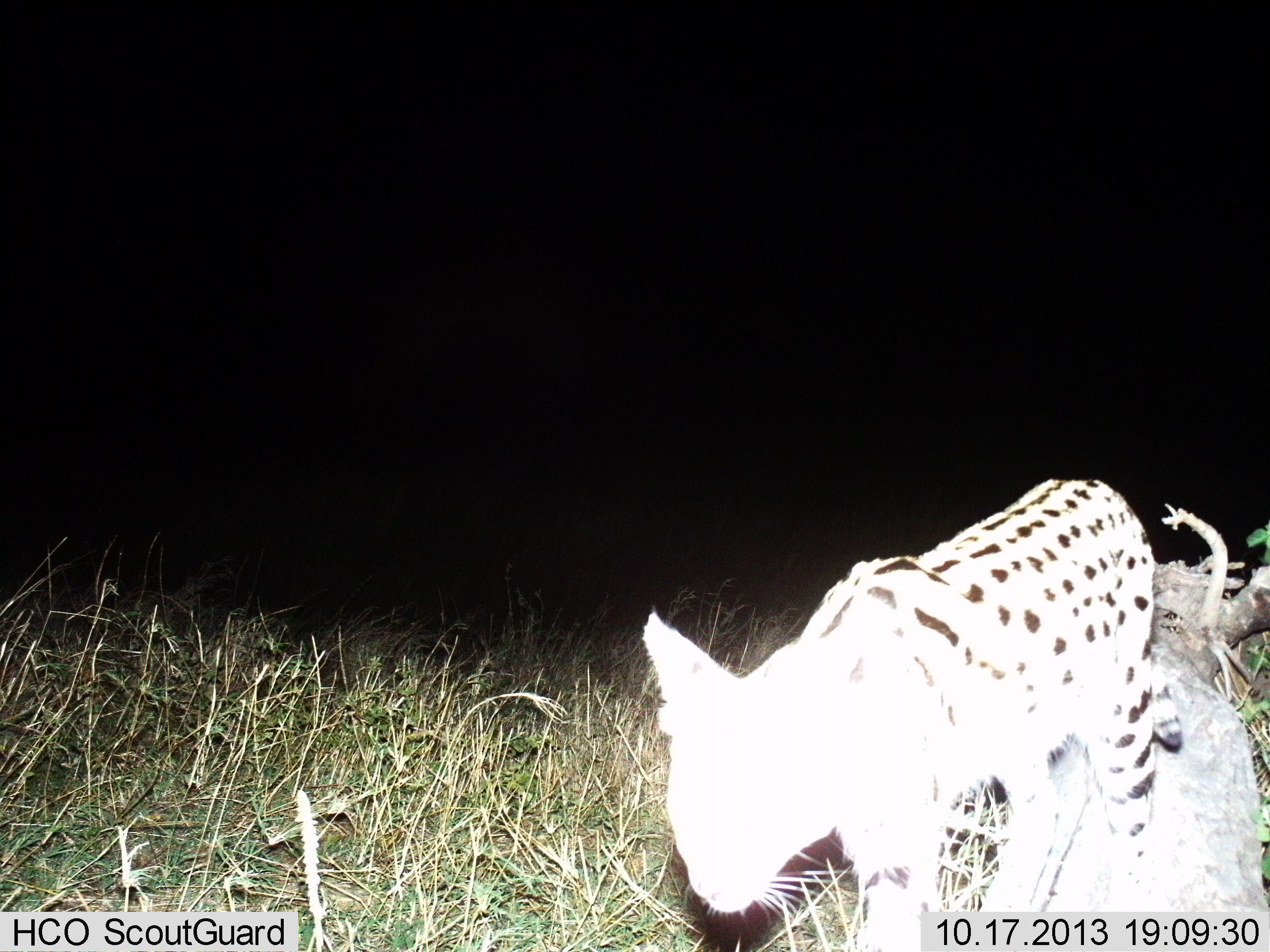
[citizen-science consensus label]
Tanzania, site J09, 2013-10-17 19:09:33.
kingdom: Animalia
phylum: Chordata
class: Mammalia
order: Carnivora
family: Felidae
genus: Leptailurus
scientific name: Leptailurus serval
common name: serval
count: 1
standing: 30%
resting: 0%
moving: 70%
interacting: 0%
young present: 0%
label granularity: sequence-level